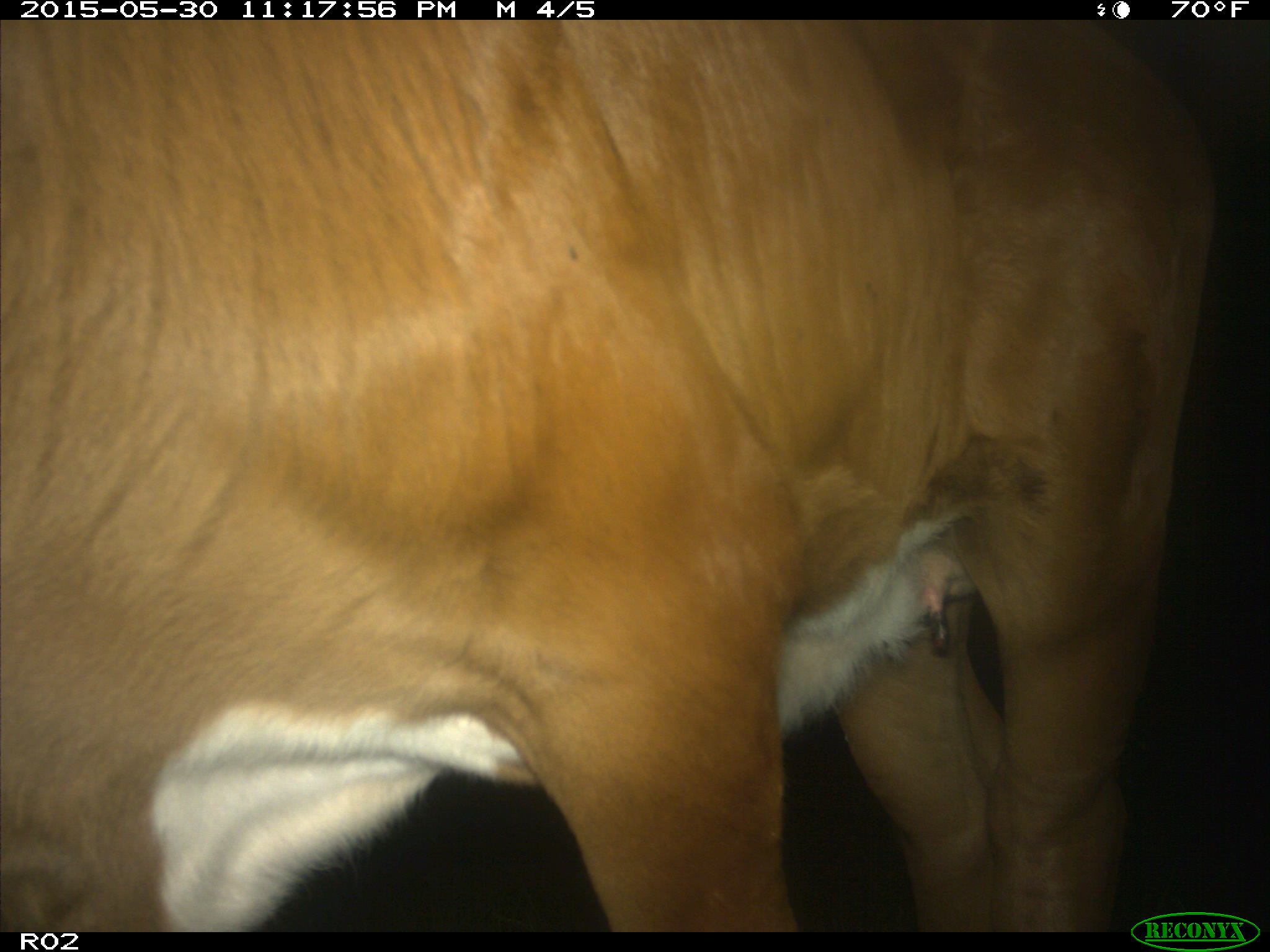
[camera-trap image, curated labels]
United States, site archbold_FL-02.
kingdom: Animalia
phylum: Chordata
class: Mammalia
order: Artiodactyla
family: Bovidae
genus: Bos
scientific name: Bos taurus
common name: domestic cow